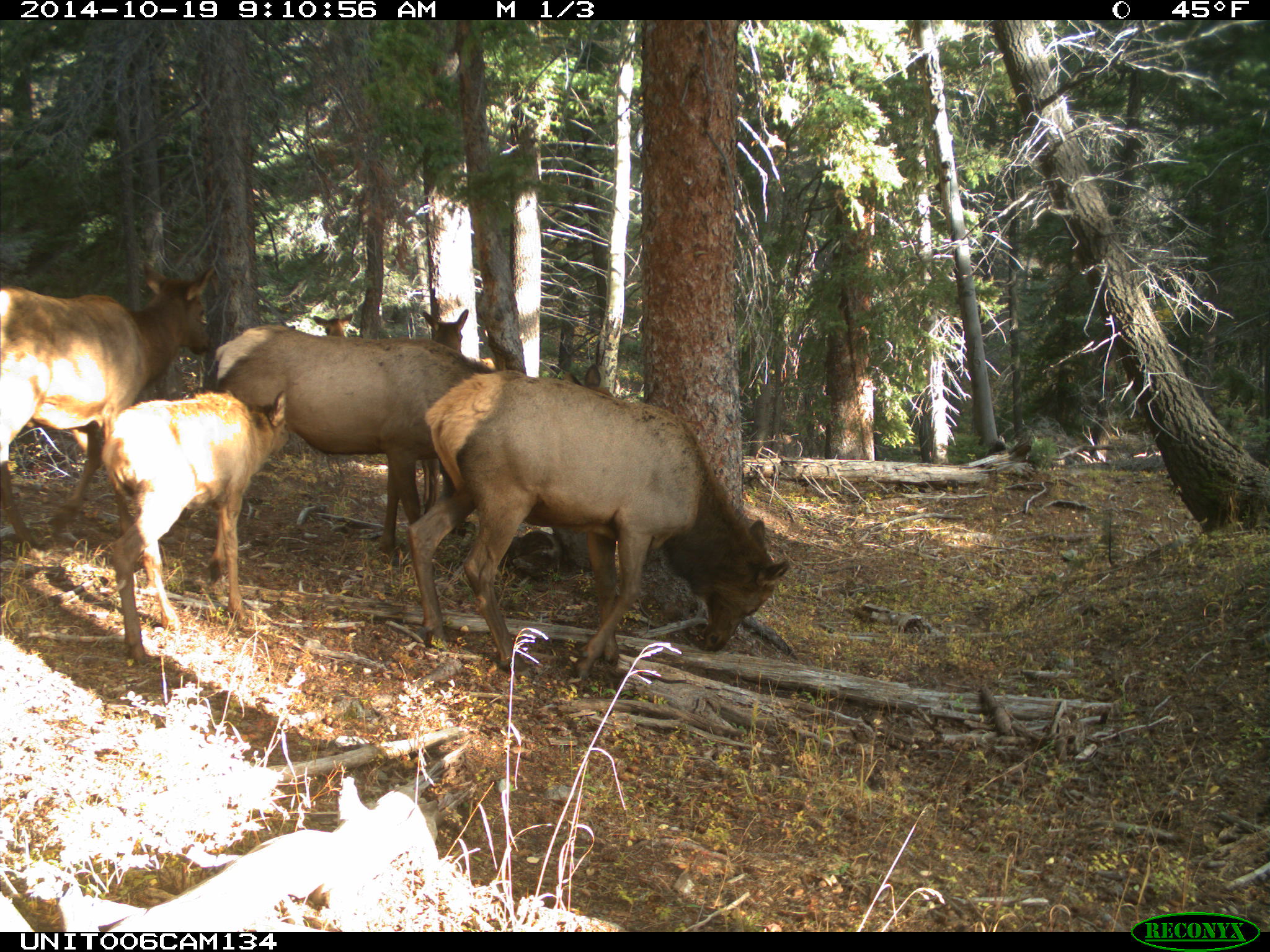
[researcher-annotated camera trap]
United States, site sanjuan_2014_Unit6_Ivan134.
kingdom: Animalia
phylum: Chordata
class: Mammalia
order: Artiodactyla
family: Cervidae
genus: Cervus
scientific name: Cervus elaphus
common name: red deer